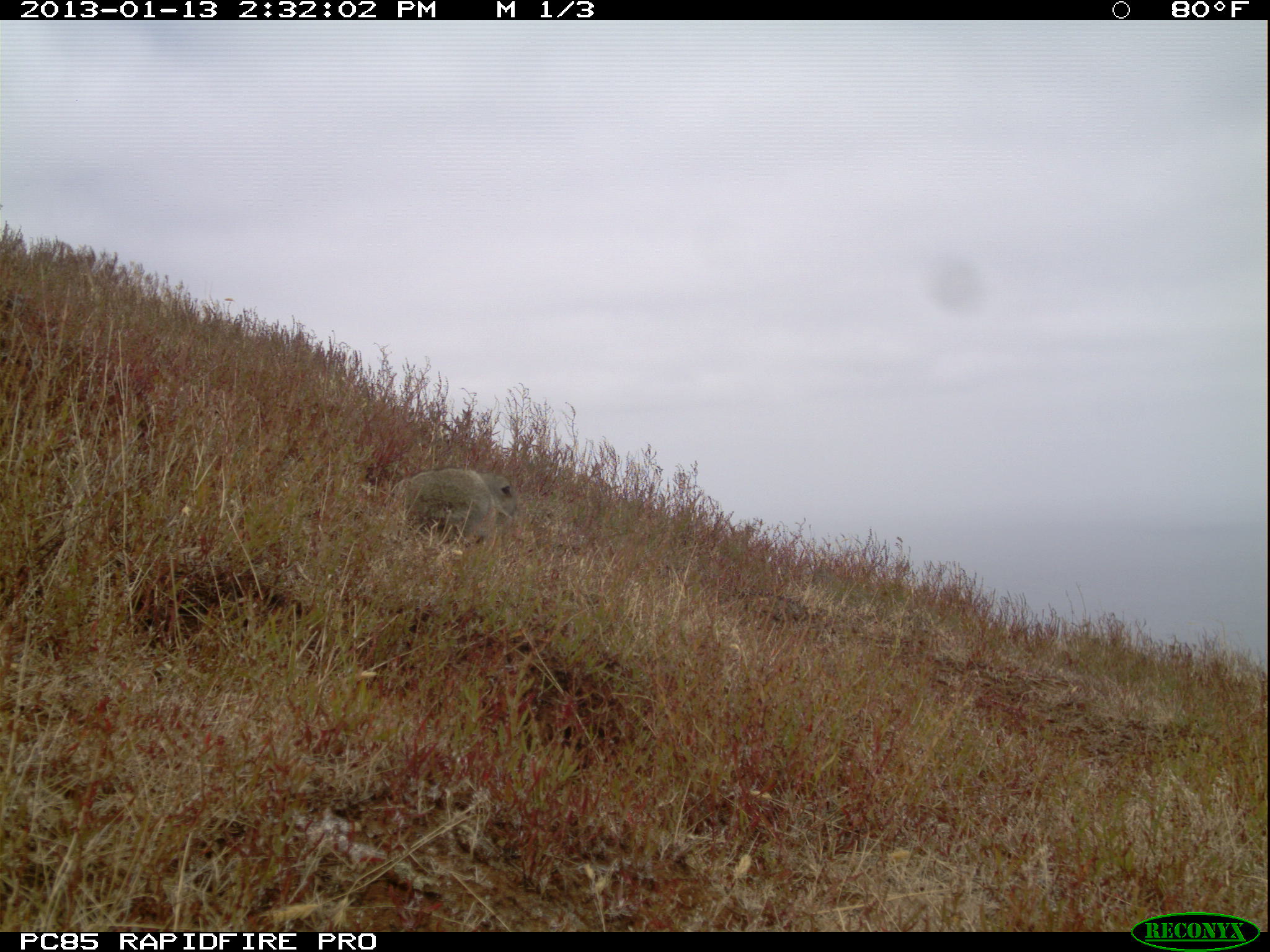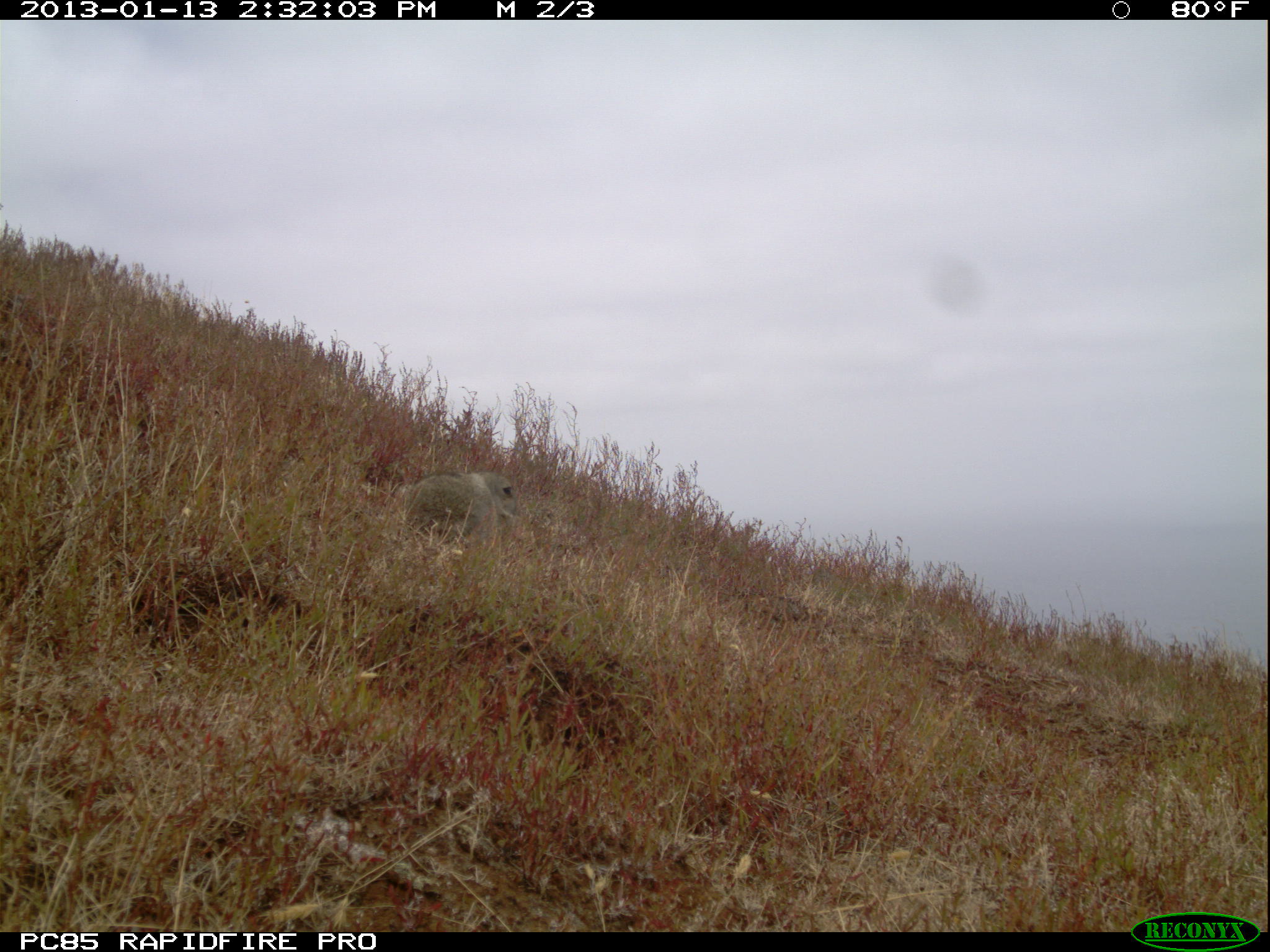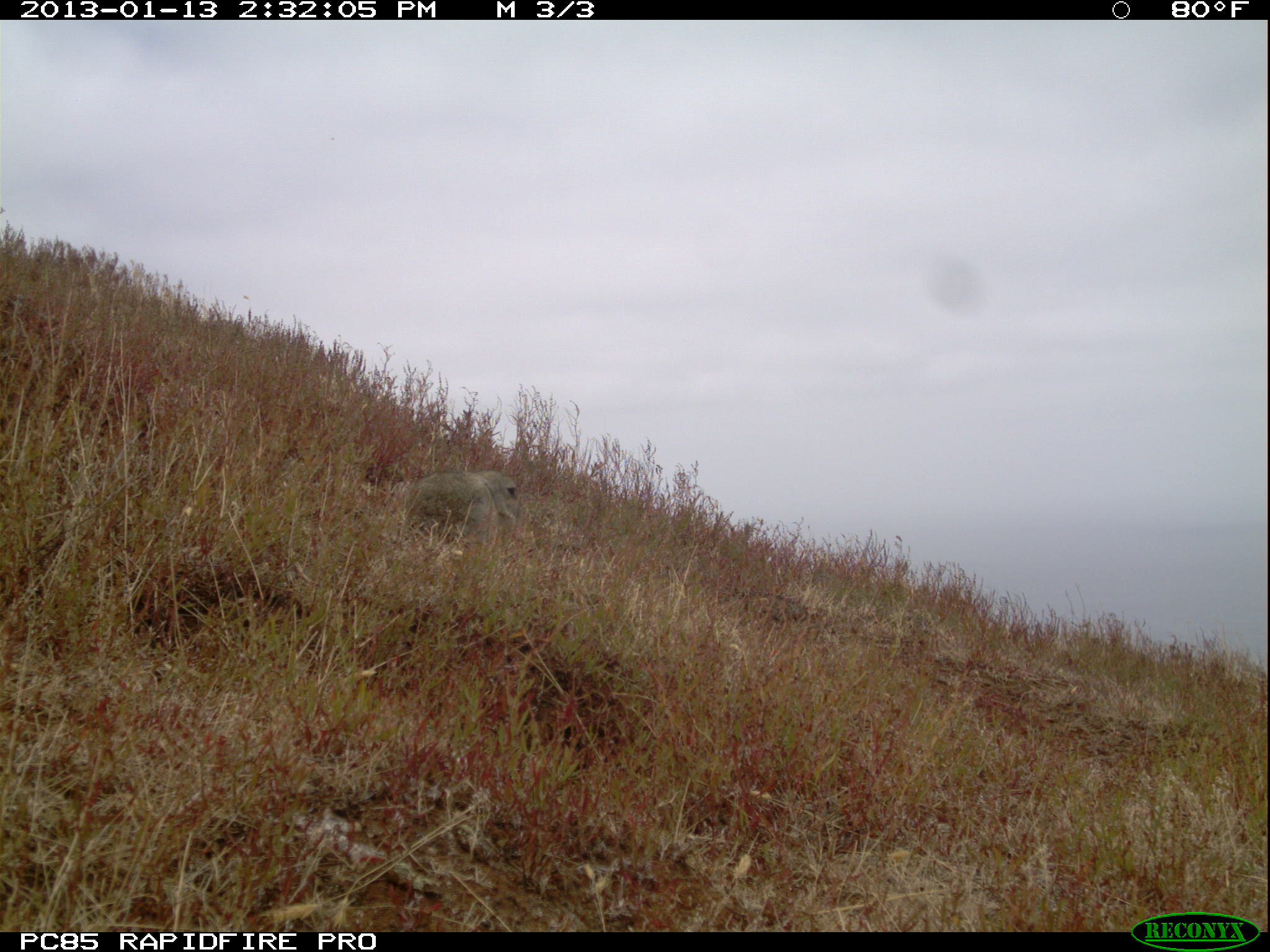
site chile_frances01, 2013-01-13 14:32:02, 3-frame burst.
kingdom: Animalia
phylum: Chordata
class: Mammalia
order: Lagomorpha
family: Leporidae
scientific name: Leporidae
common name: rabbits and hares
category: rabbit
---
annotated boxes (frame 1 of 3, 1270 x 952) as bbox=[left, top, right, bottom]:
rabbit: bbox=[371, 467, 522, 559]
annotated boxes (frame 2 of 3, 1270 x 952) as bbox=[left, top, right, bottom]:
rabbit: bbox=[396, 470, 523, 549]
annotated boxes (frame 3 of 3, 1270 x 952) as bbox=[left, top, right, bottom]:
rabbit: bbox=[396, 468, 526, 549]